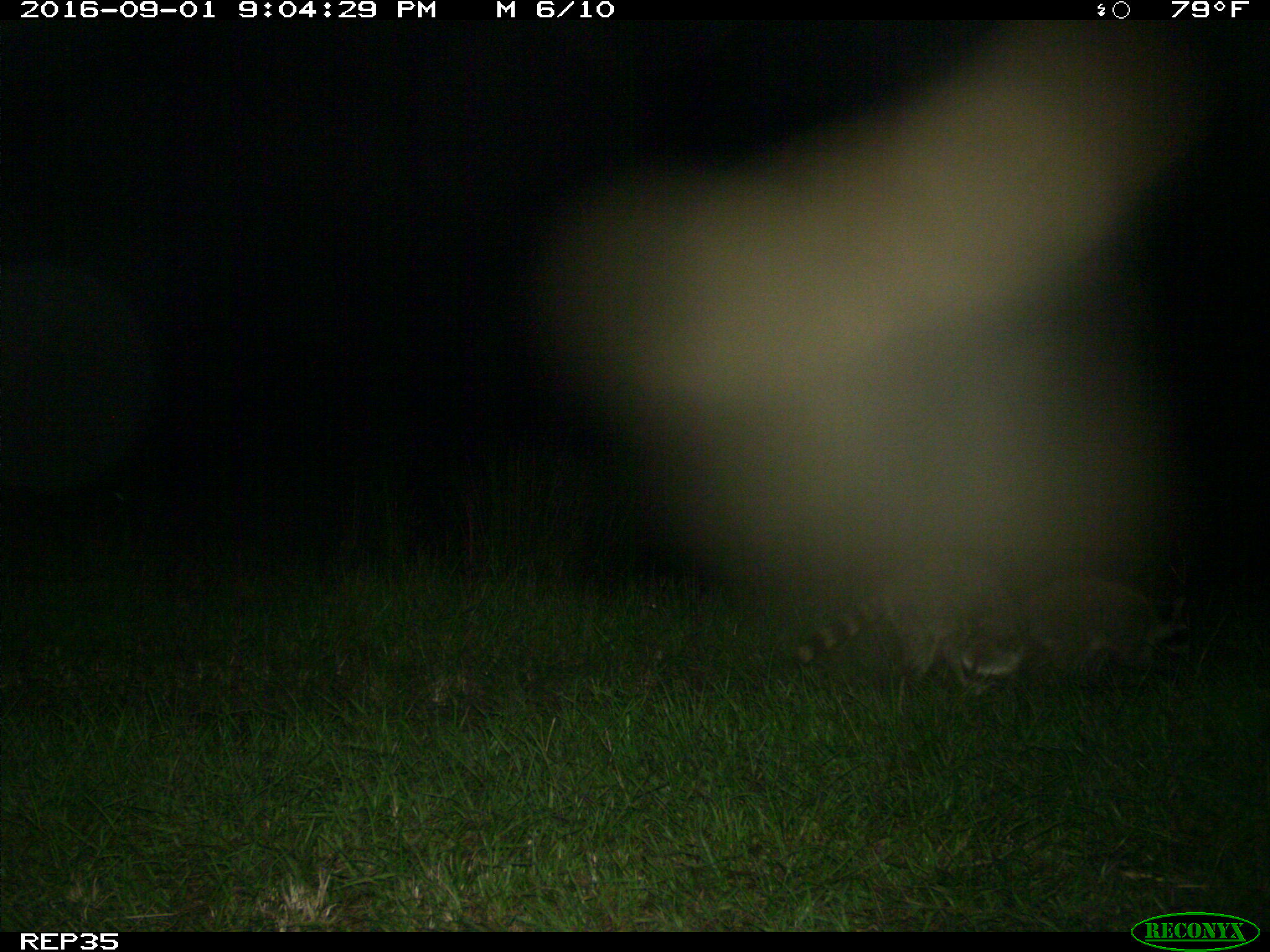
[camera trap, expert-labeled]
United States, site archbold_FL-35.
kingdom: Animalia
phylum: Chordata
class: Mammalia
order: Carnivora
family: Procyonidae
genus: Procyon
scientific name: Procyon lotor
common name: common raccoon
Procyon lotor (common raccoon).